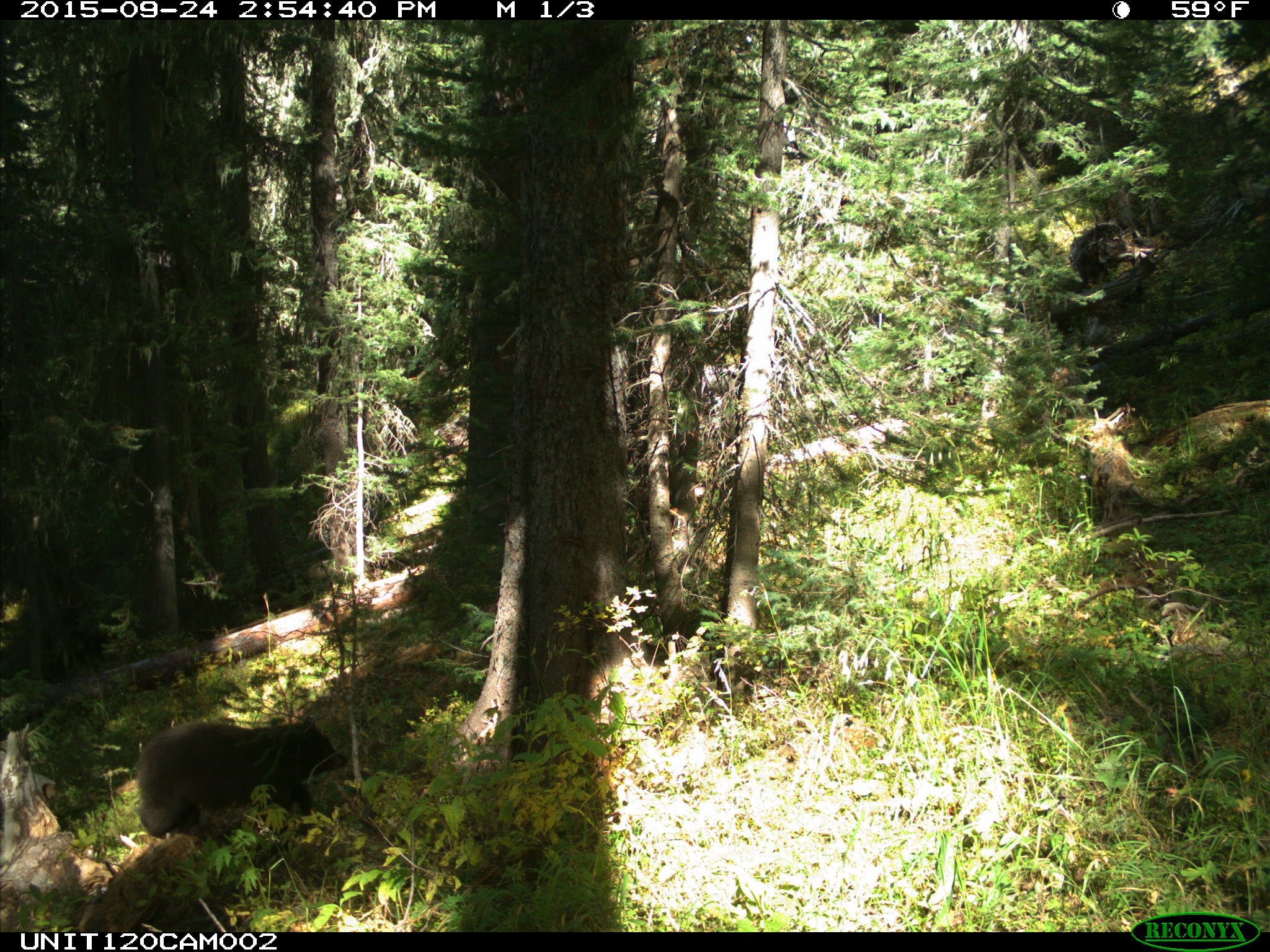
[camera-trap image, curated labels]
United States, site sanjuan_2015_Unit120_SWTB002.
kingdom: Animalia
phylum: Chordata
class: Mammalia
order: Carnivora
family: Ursidae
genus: Ursus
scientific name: Ursus americanus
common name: american black bear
Ursus americanus (american black bear).